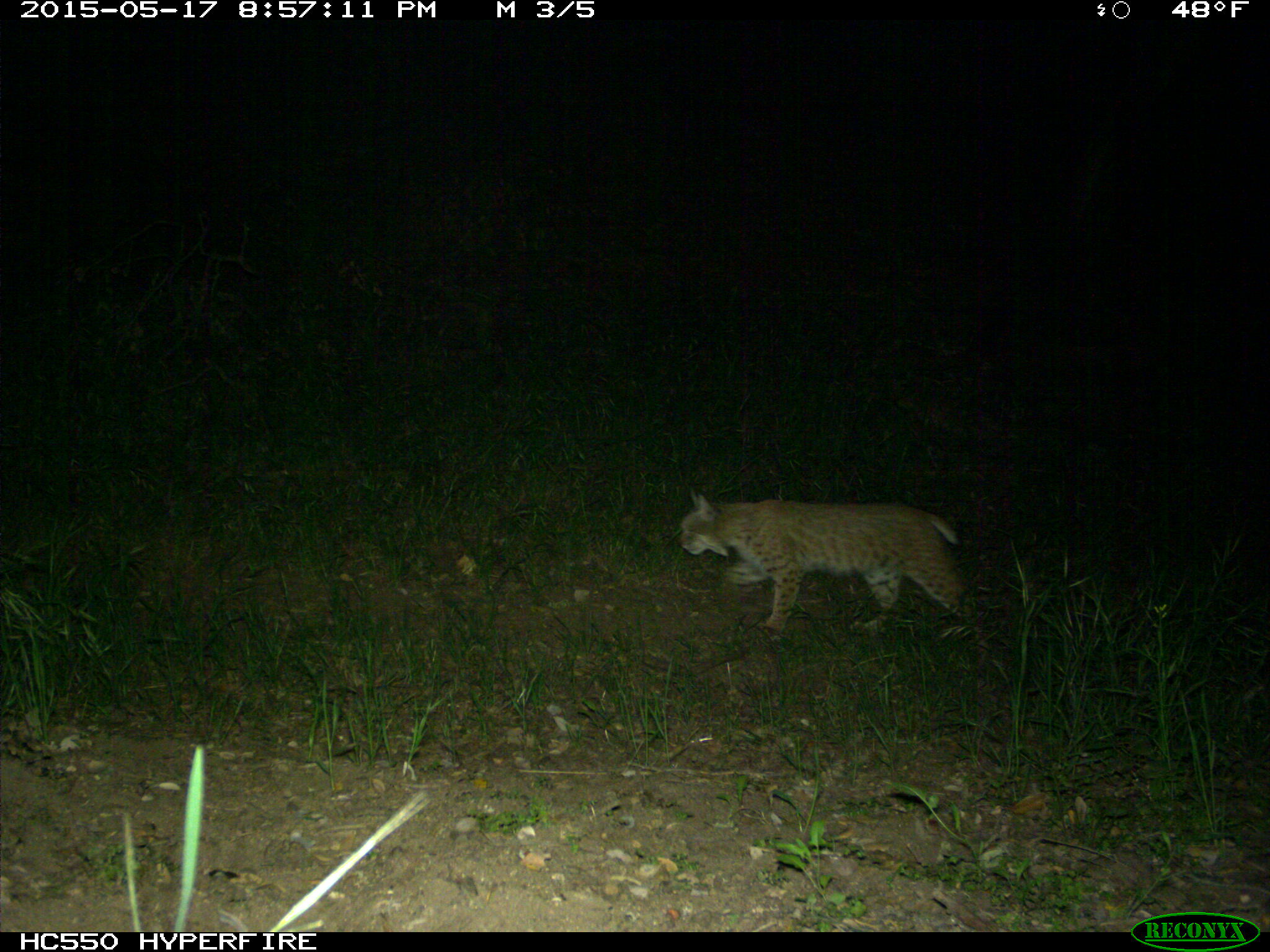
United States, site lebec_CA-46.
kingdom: Animalia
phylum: Chordata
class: Mammalia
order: Carnivora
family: Felidae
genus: Lynx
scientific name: Lynx rufus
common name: bobcat